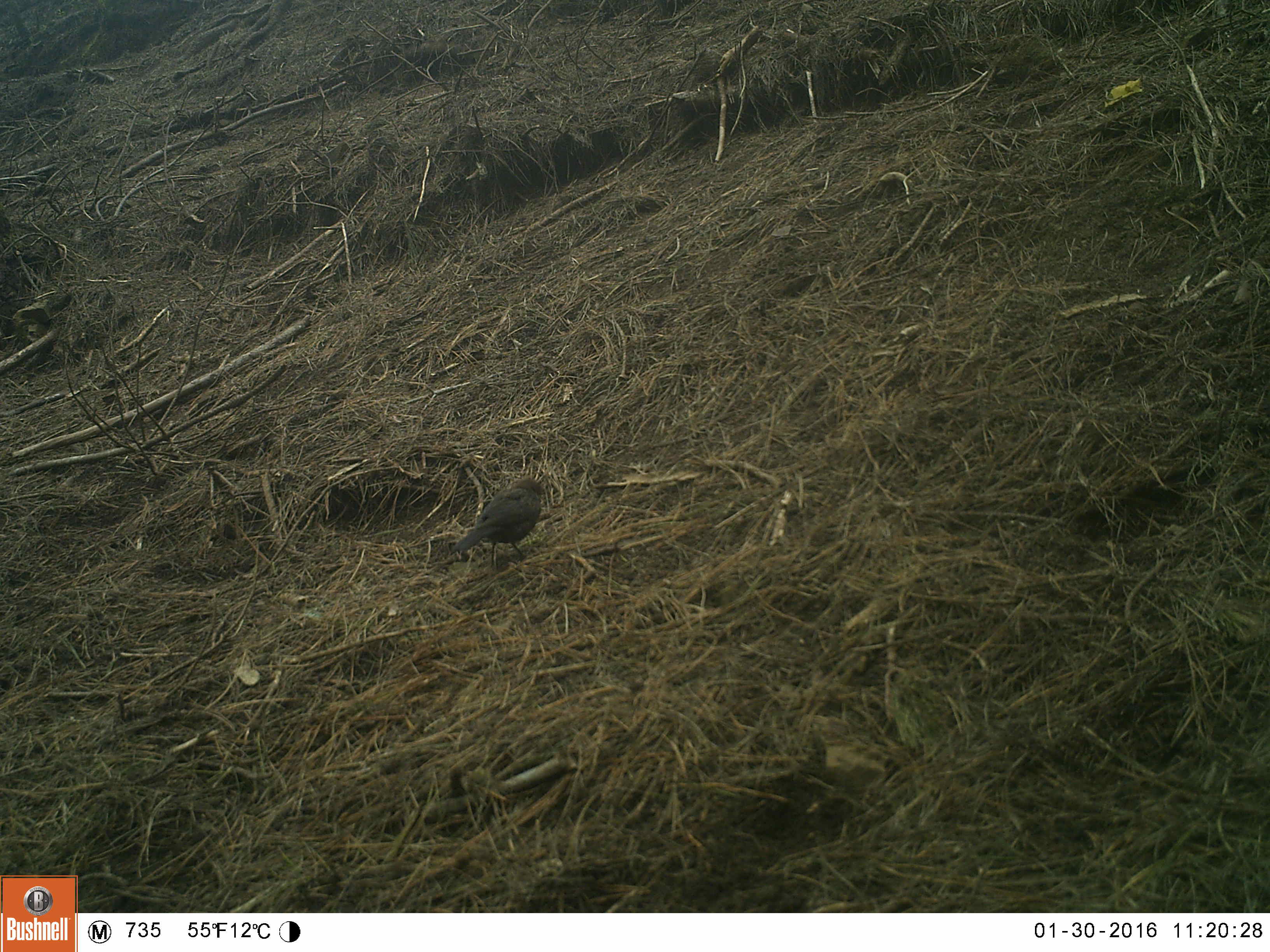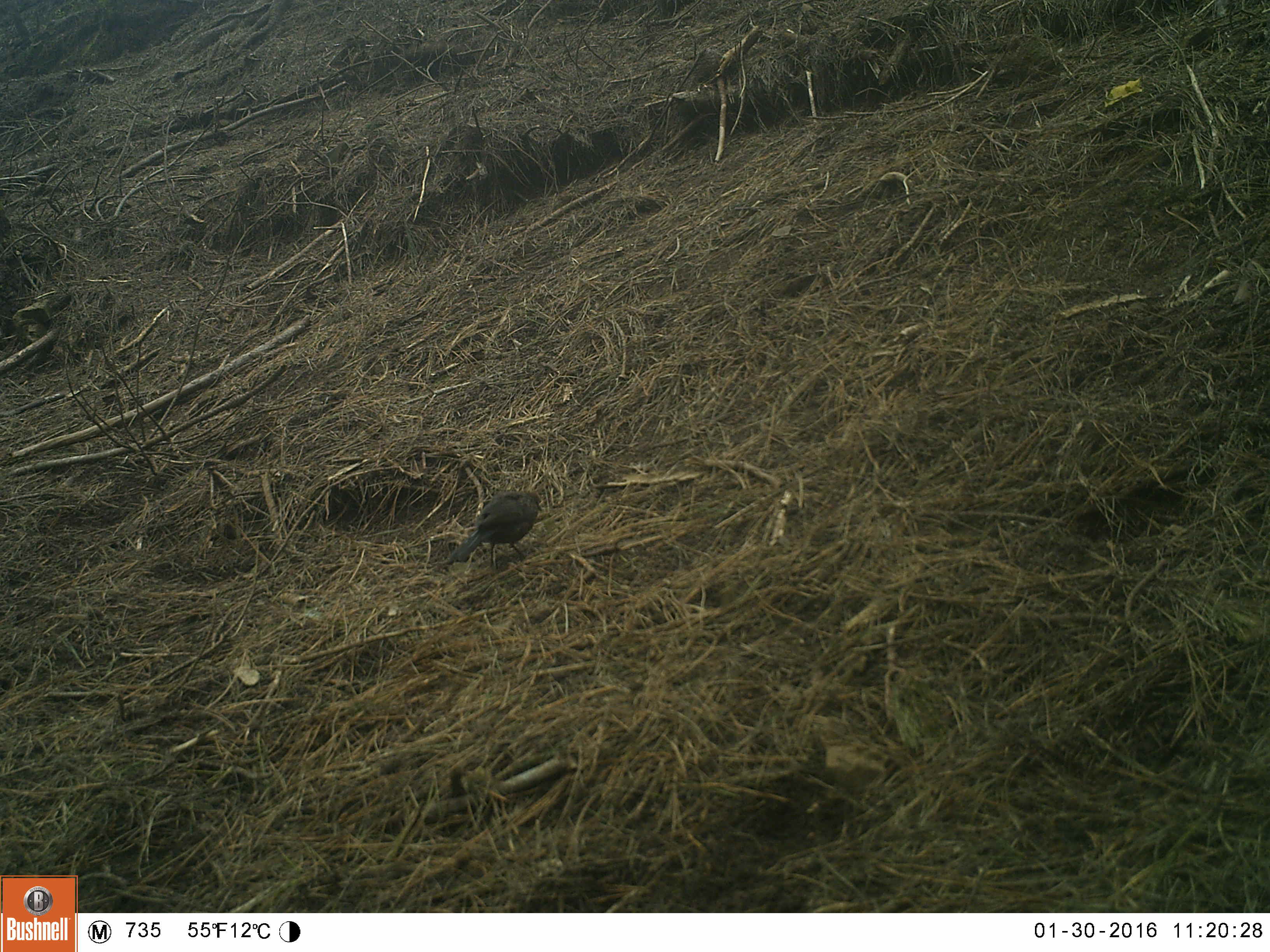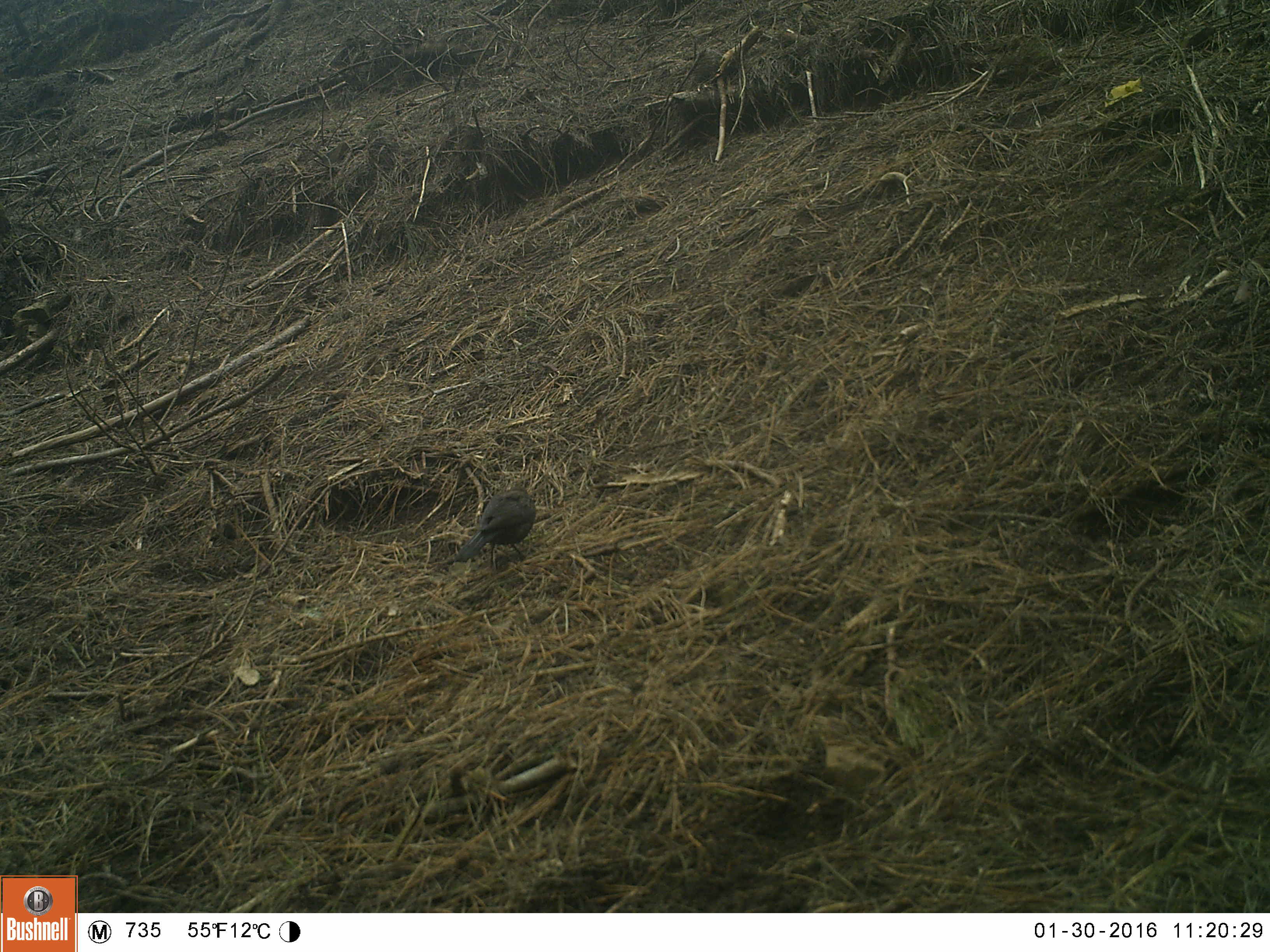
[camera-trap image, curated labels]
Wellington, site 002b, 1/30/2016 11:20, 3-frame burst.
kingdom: Animalia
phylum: Chordata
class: Aves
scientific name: Aves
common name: bird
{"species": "bird (Aves)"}